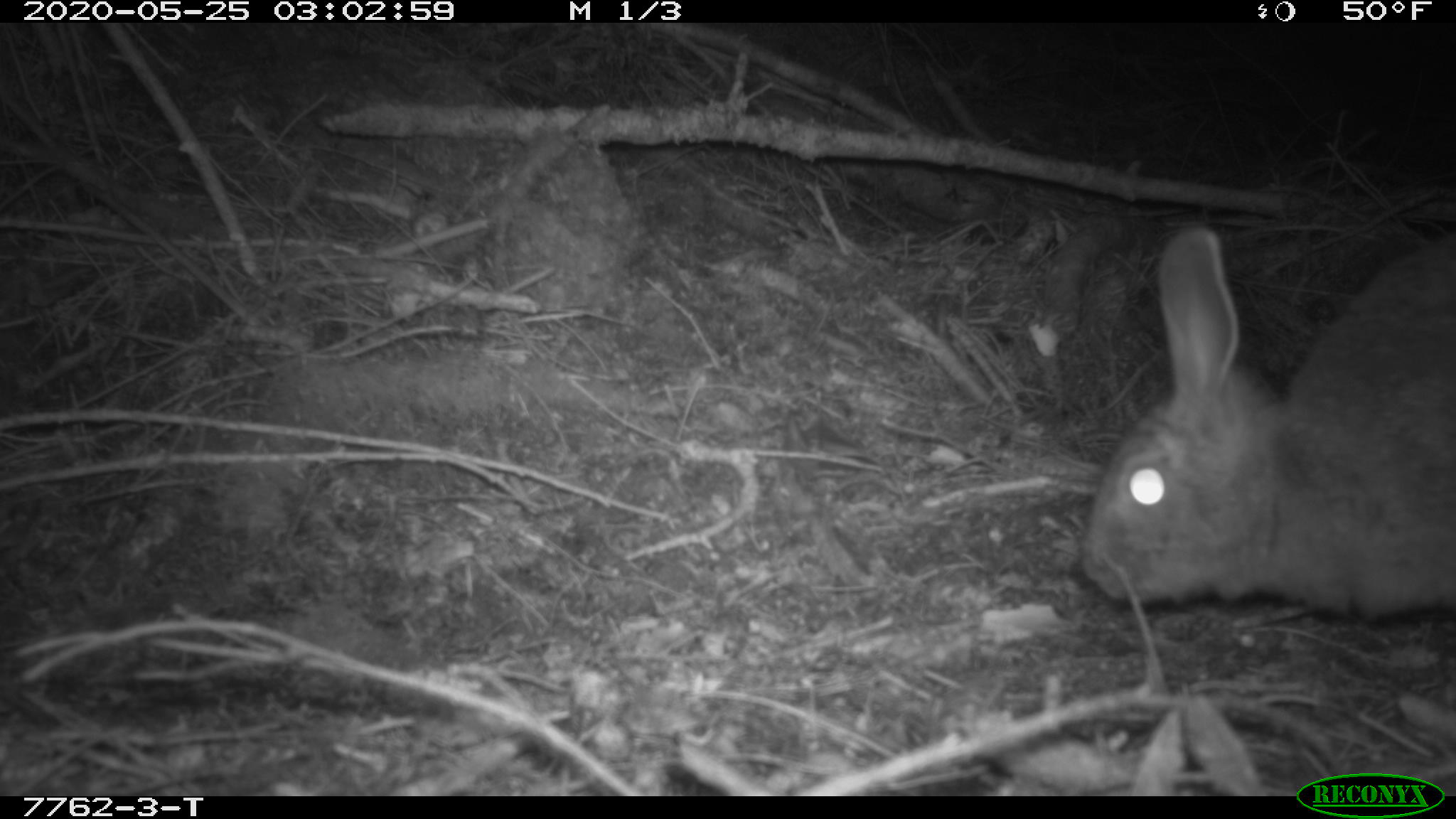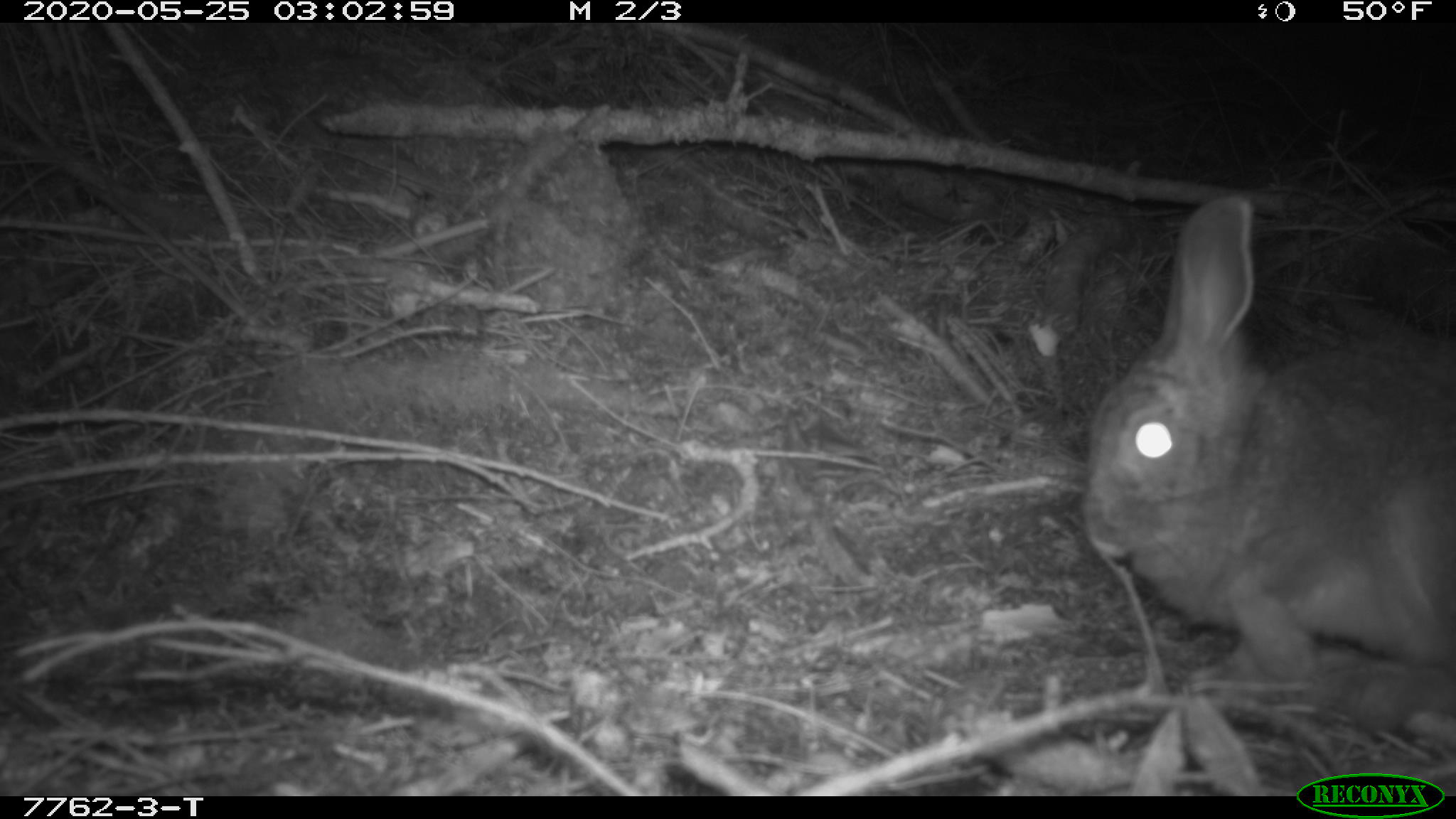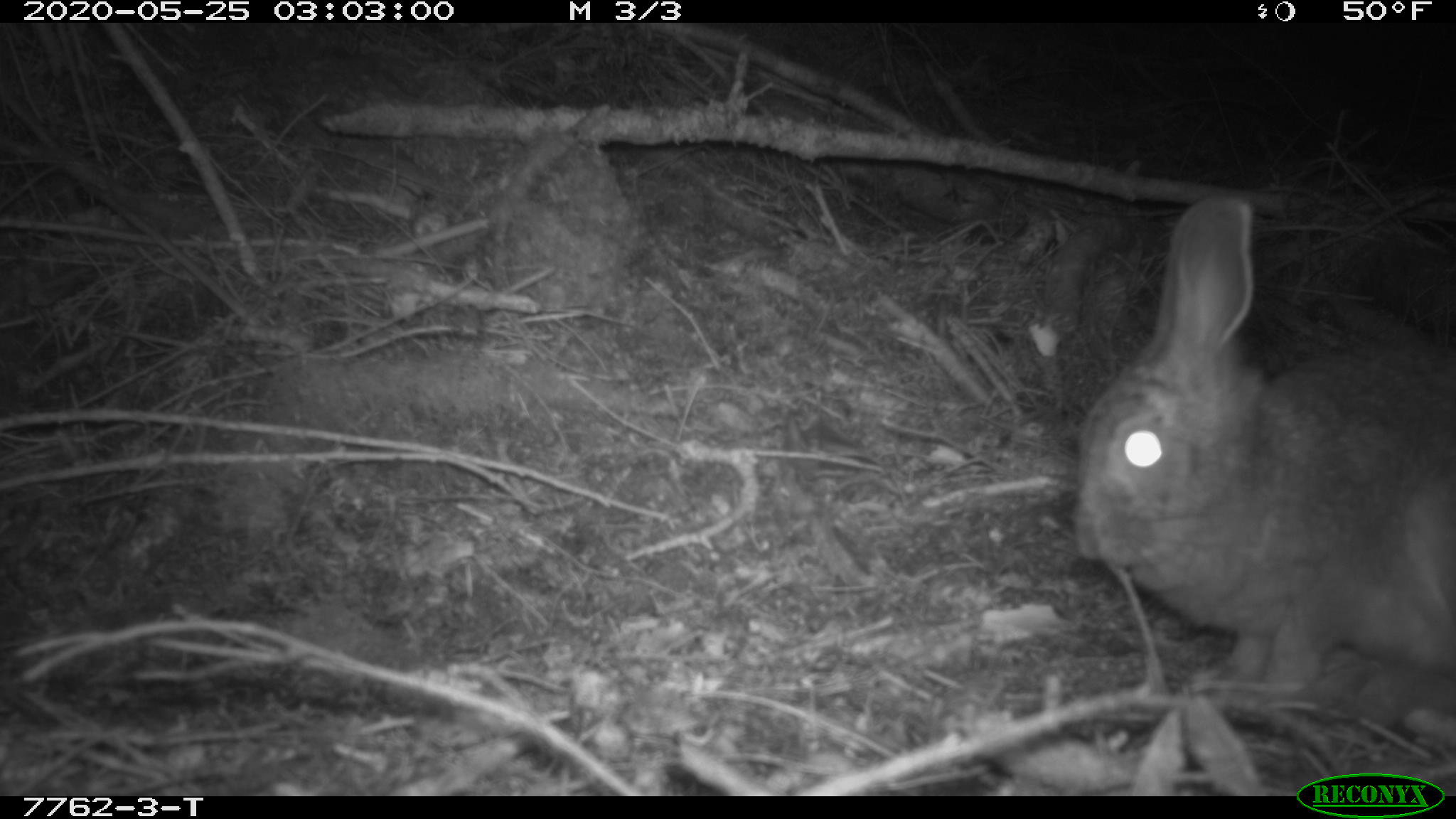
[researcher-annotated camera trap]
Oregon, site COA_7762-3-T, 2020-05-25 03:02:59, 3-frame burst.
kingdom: Animalia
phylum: Chordata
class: Mammalia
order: Lagomorpha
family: Leporidae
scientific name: Leporidae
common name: hares and rabbits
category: leporidae family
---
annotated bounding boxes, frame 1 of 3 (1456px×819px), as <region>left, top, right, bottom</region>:
leporidae family: <region>1075, 228, 1452, 627</region>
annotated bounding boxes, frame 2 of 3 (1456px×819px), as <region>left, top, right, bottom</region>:
leporidae family: <region>1077, 192, 1452, 747</region>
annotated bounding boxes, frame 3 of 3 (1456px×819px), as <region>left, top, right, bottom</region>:
leporidae family: <region>1066, 191, 1452, 741</region>